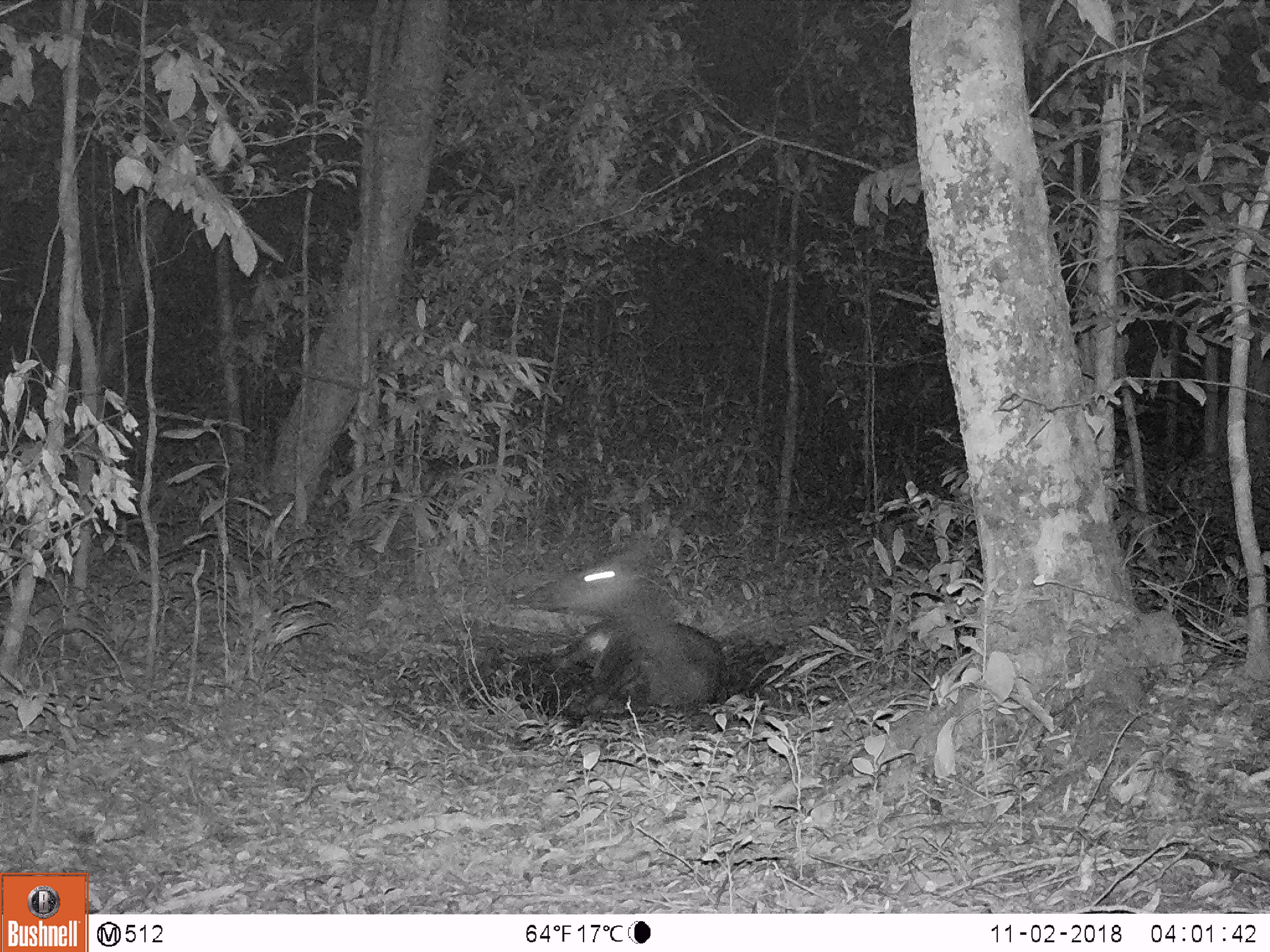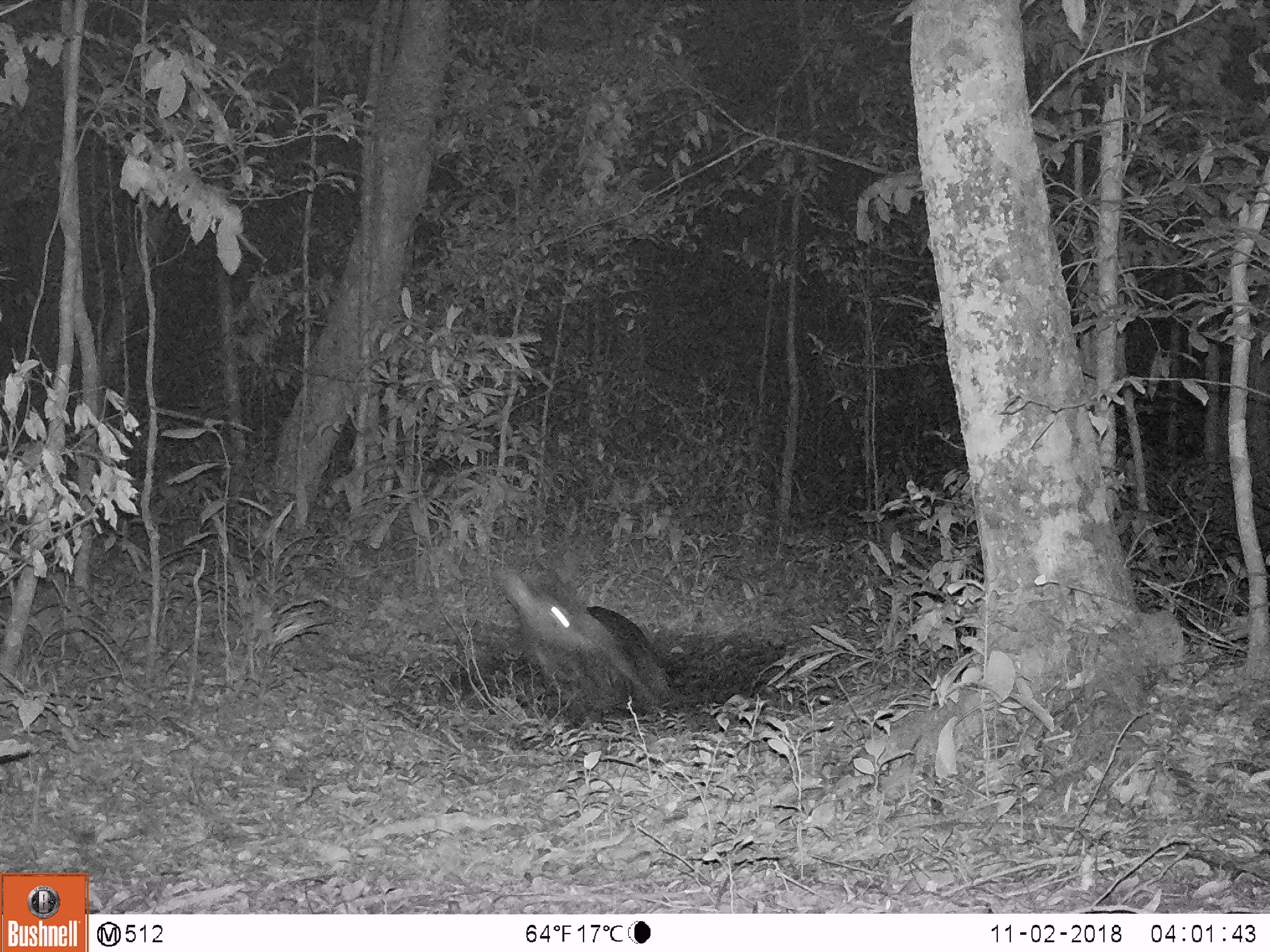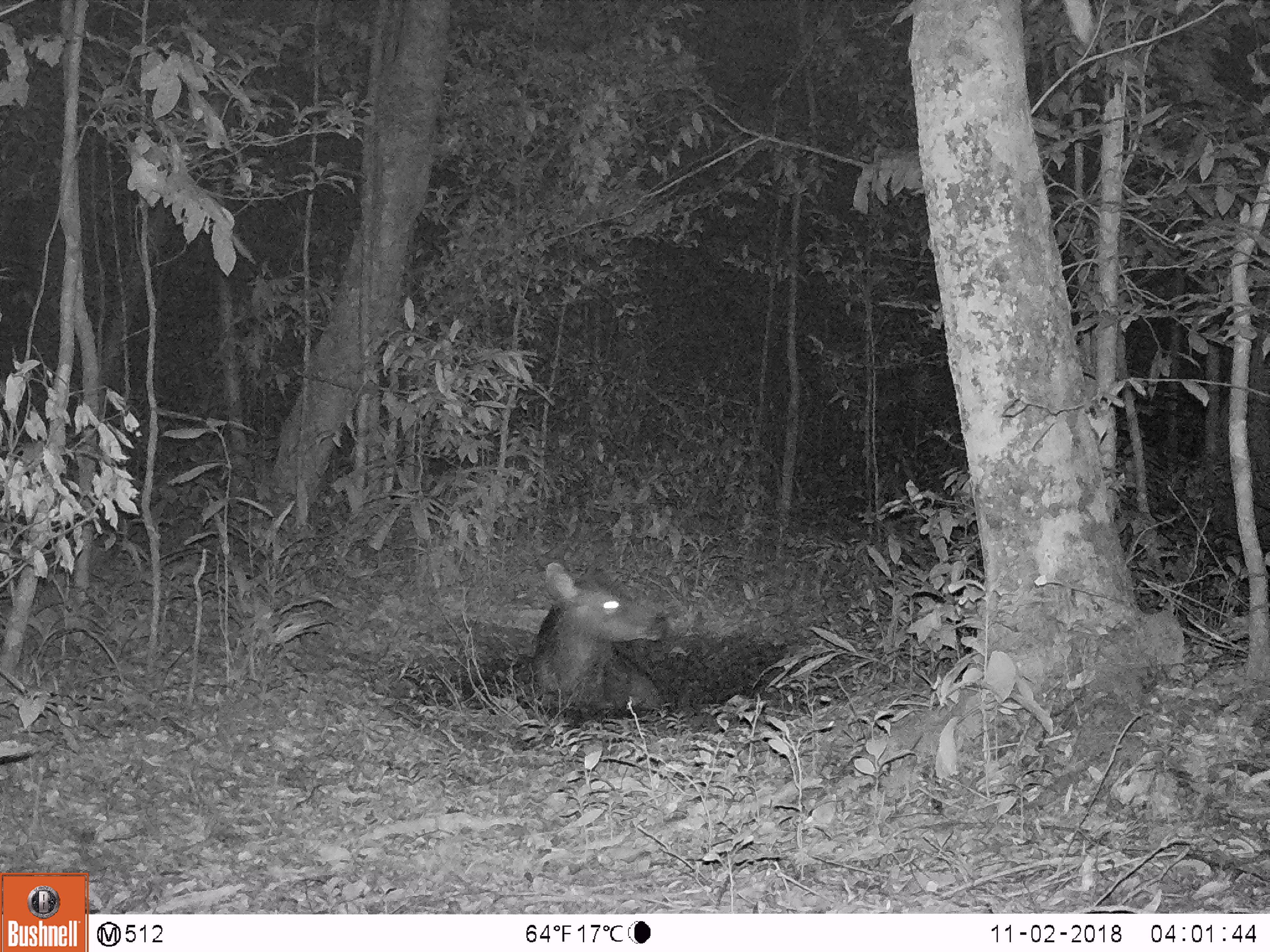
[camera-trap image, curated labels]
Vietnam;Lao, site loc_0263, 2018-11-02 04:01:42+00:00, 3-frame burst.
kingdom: Animalia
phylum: Chordata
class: Mammalia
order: Artiodactyla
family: Cervidae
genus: Rusa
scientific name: Rusa unicolor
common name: sambar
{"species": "sambar (Rusa unicolor)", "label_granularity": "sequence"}